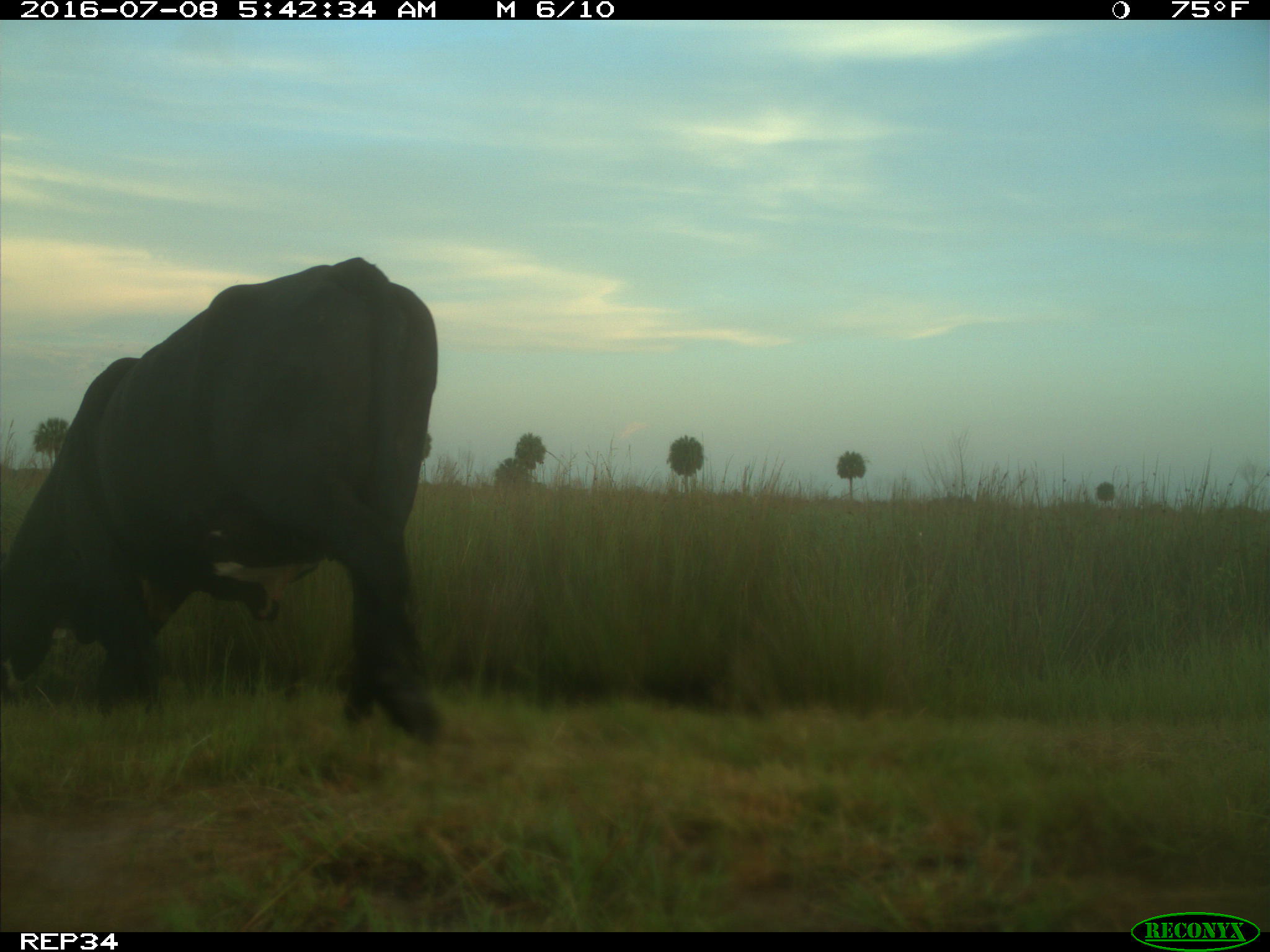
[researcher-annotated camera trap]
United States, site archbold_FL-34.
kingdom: Animalia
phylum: Chordata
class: Mammalia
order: Artiodactyla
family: Bovidae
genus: Bos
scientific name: Bos taurus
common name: domestic cow